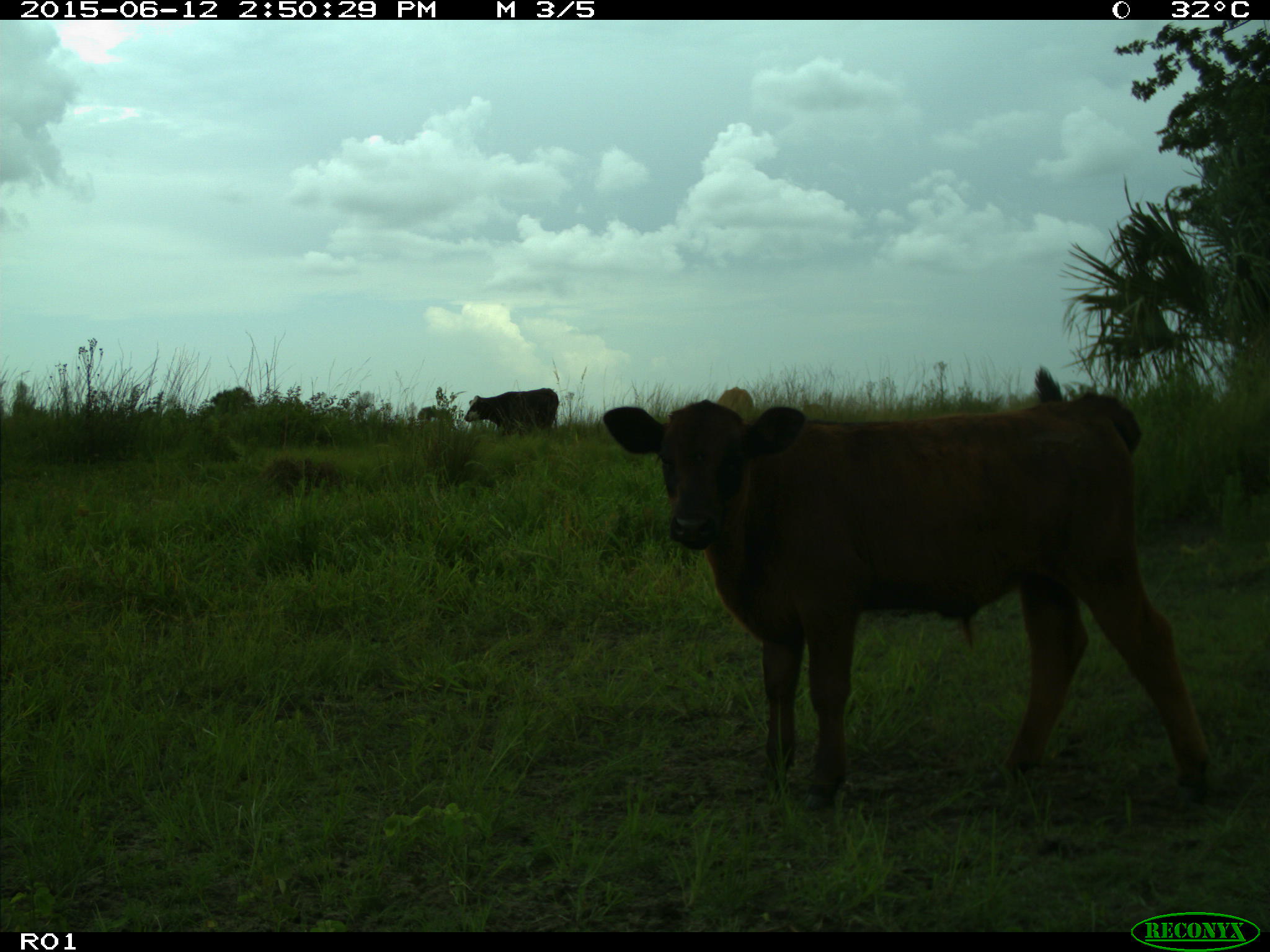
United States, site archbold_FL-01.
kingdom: Animalia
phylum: Chordata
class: Mammalia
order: Artiodactyla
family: Bovidae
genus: Bos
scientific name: Bos taurus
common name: domestic cow